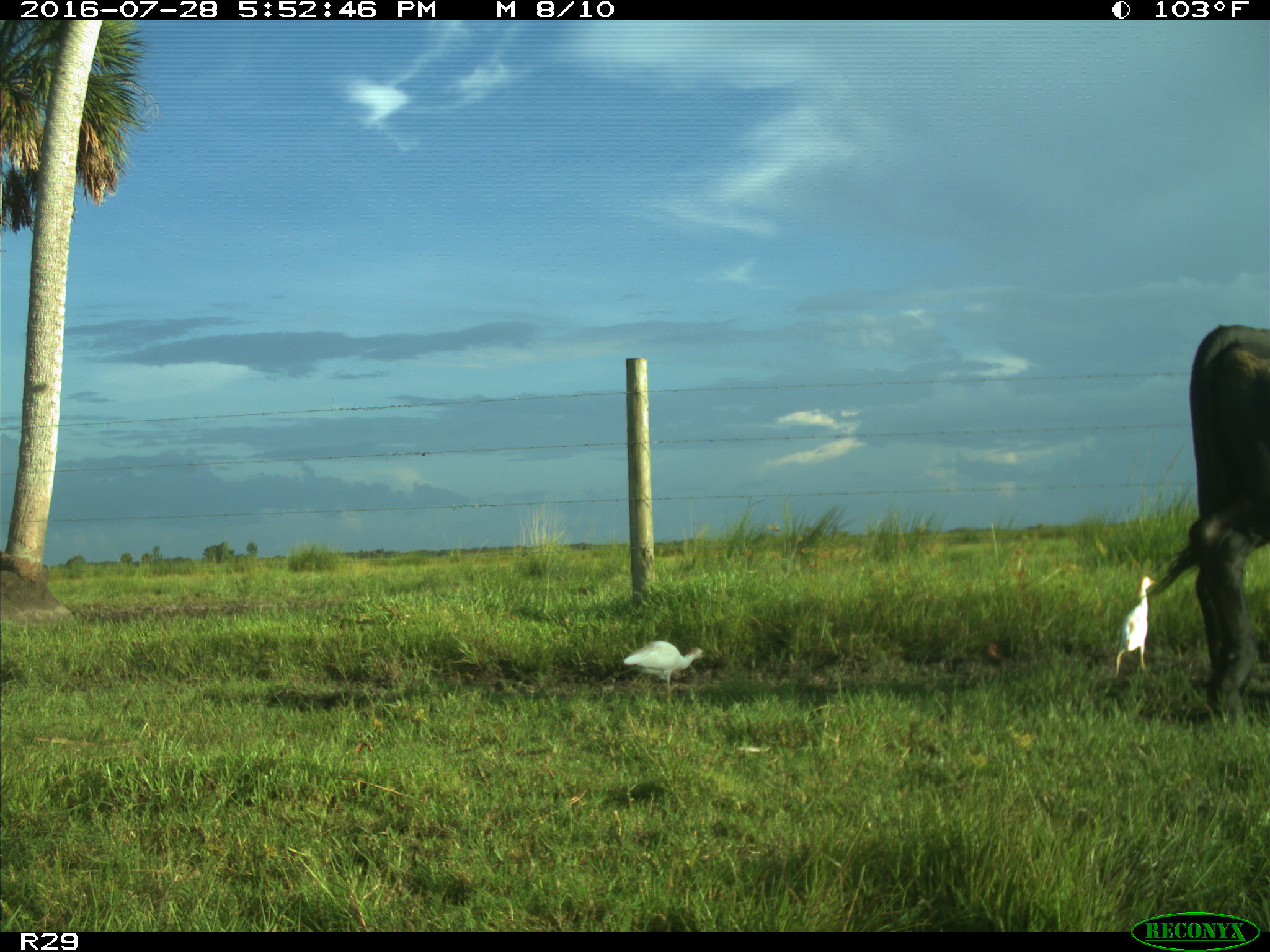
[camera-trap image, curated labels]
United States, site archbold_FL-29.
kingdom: Animalia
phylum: Chordata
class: Mammalia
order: Artiodactyla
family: Bovidae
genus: Bos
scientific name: Bos taurus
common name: domestic cow